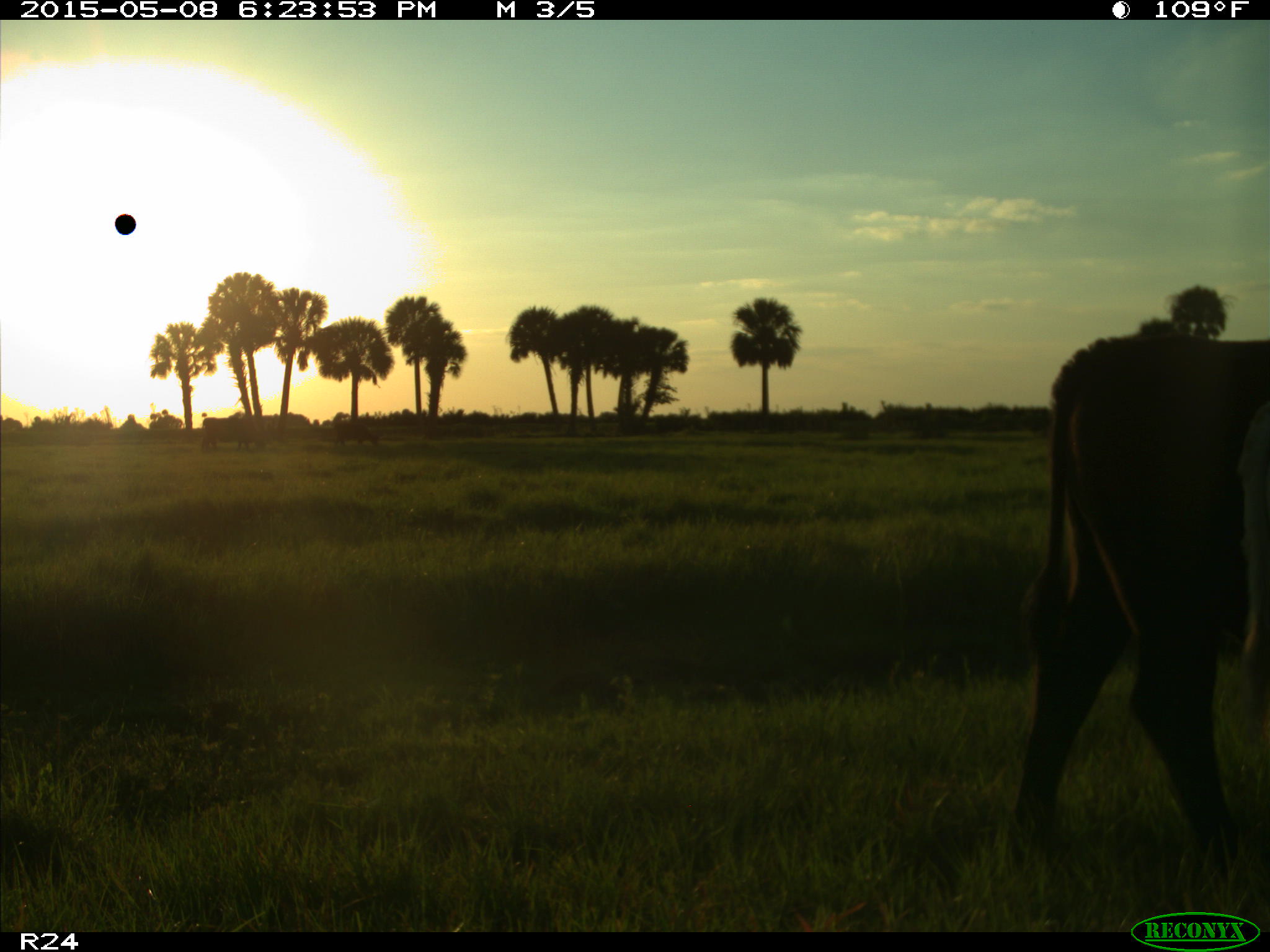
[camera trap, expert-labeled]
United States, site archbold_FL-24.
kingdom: Animalia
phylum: Chordata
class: Mammalia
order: Artiodactyla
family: Bovidae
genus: Bos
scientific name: Bos taurus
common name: domestic cow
Bos taurus (domestic cow).